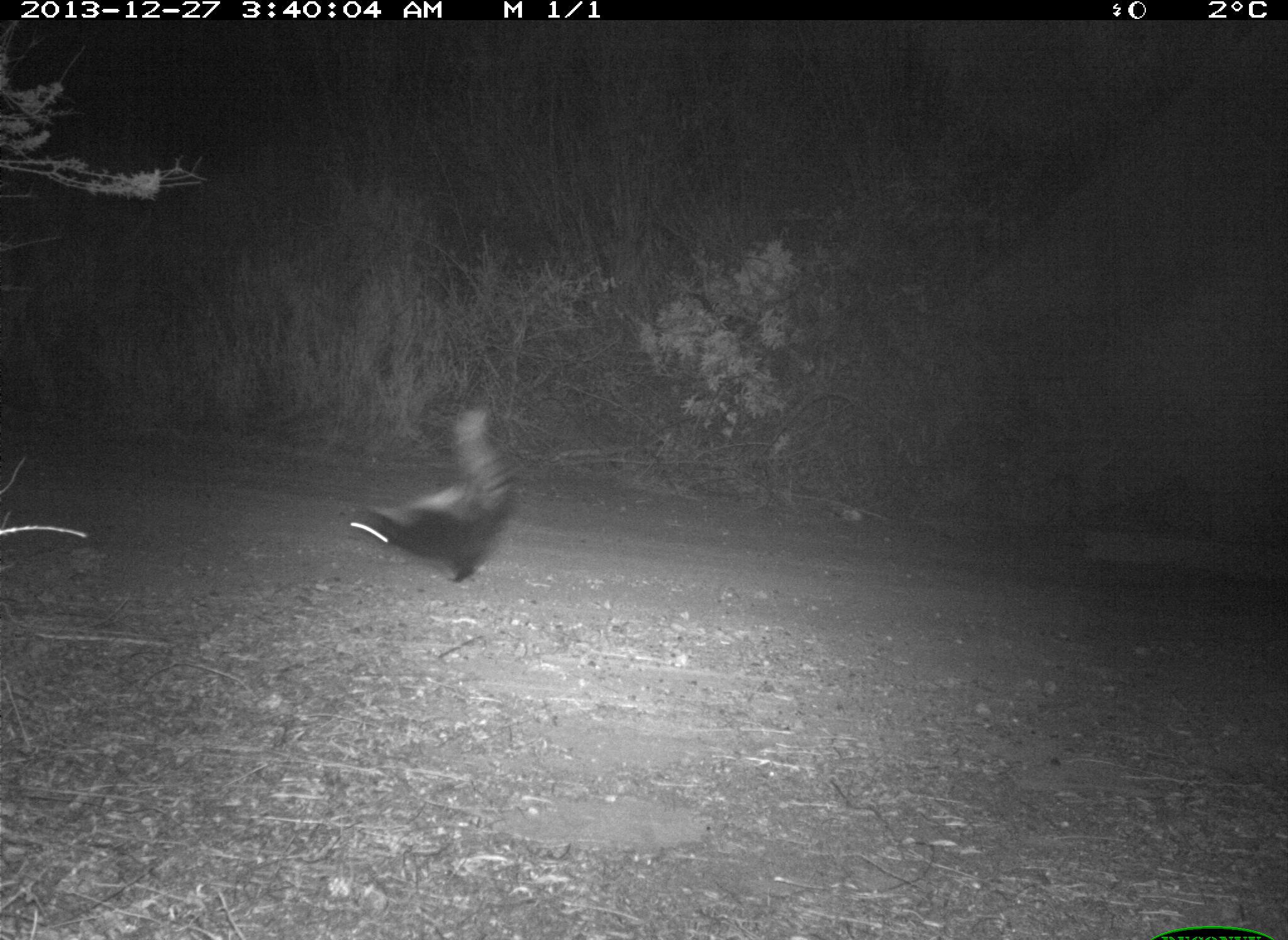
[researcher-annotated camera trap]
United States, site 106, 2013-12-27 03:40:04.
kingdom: Animalia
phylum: Chordata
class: Mammalia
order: Carnivora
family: Mephitidae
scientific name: Mephitidae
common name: skunk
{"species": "skunk (Mephitidae)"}